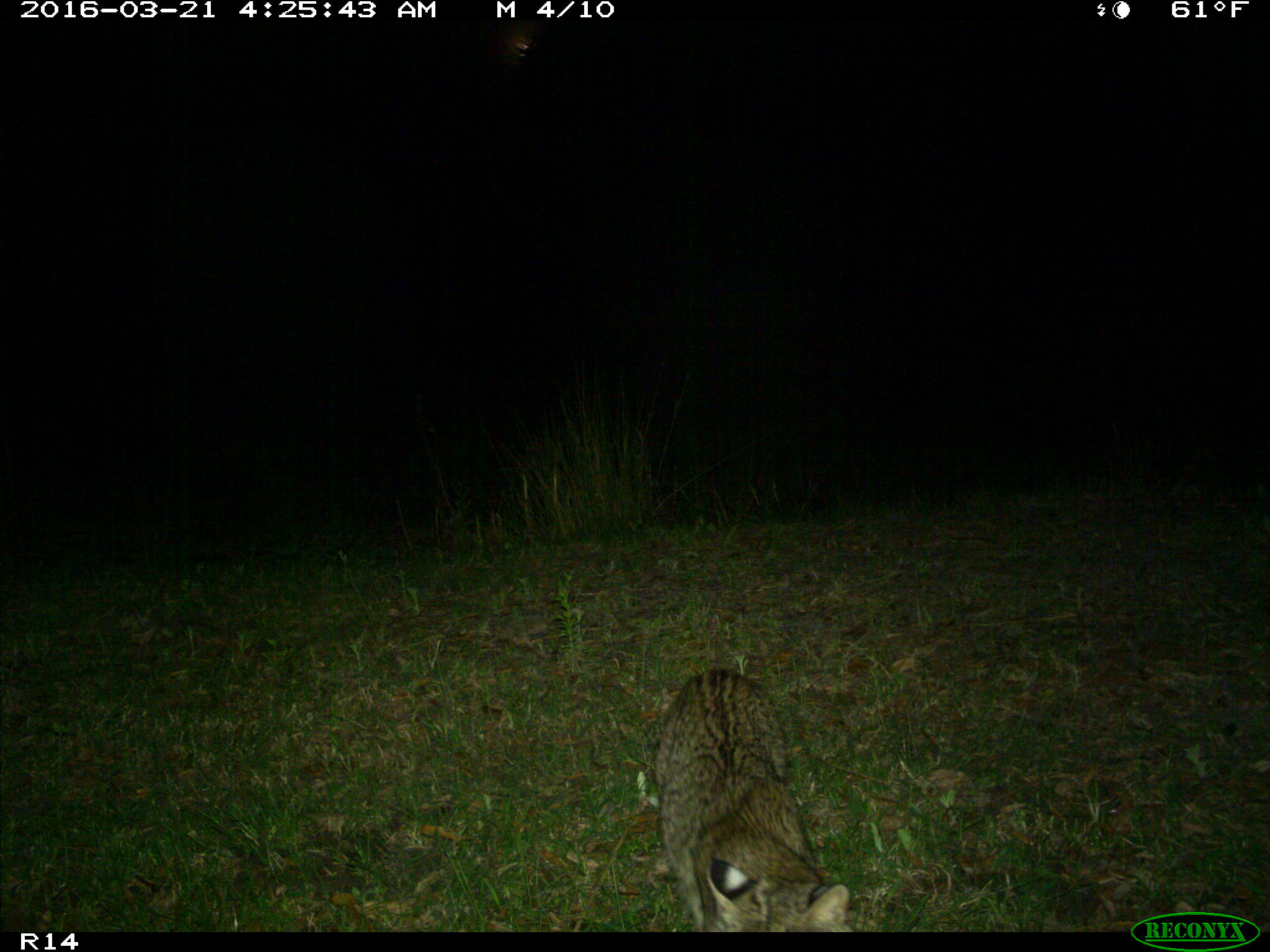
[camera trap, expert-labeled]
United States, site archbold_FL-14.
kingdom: Animalia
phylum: Chordata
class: Mammalia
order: Carnivora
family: Felidae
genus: Lynx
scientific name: Lynx rufus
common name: bobcat